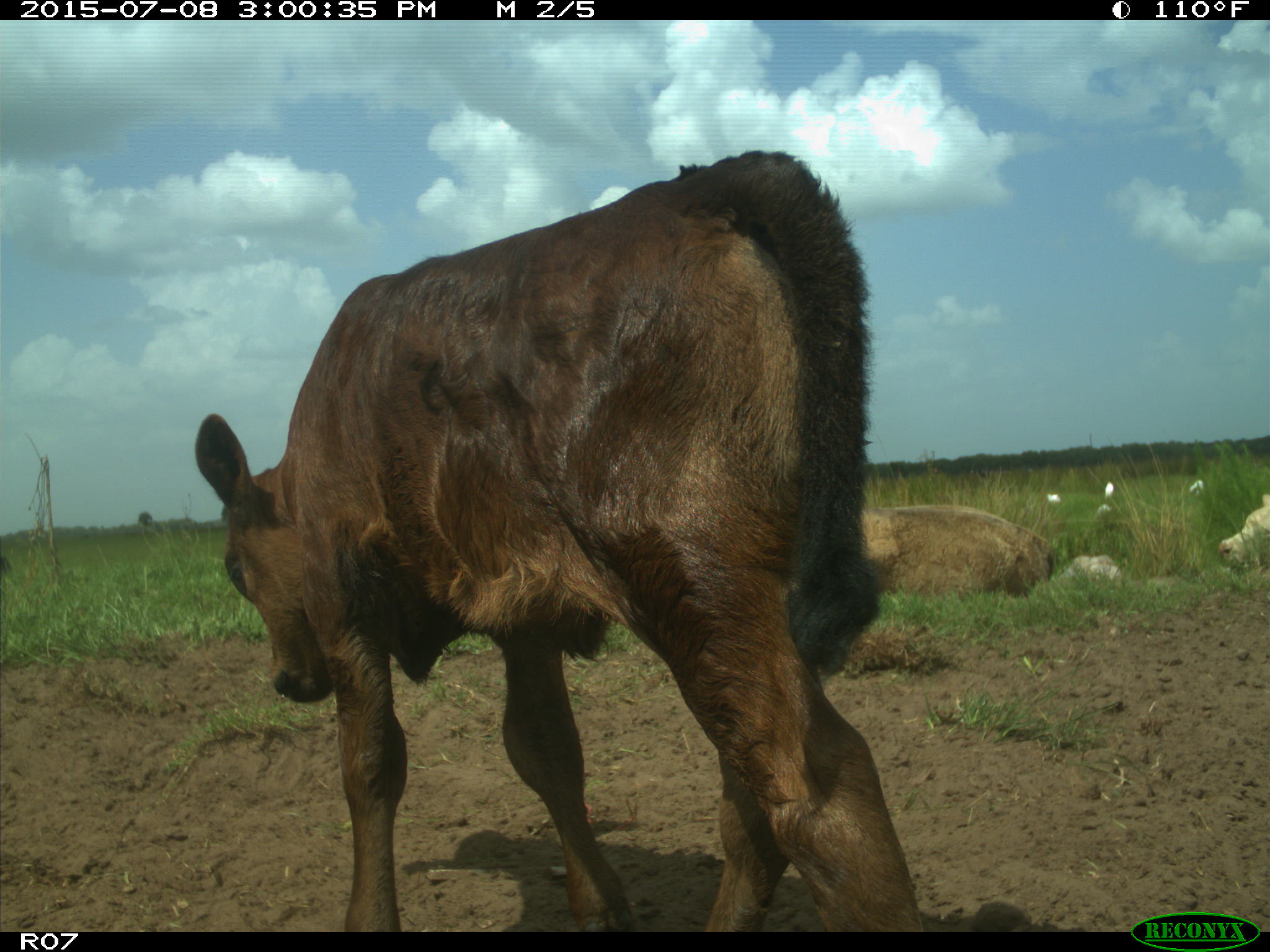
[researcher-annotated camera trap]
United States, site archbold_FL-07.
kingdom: Animalia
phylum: Chordata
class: Mammalia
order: Artiodactyla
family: Bovidae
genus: Bos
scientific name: Bos taurus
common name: domestic cow